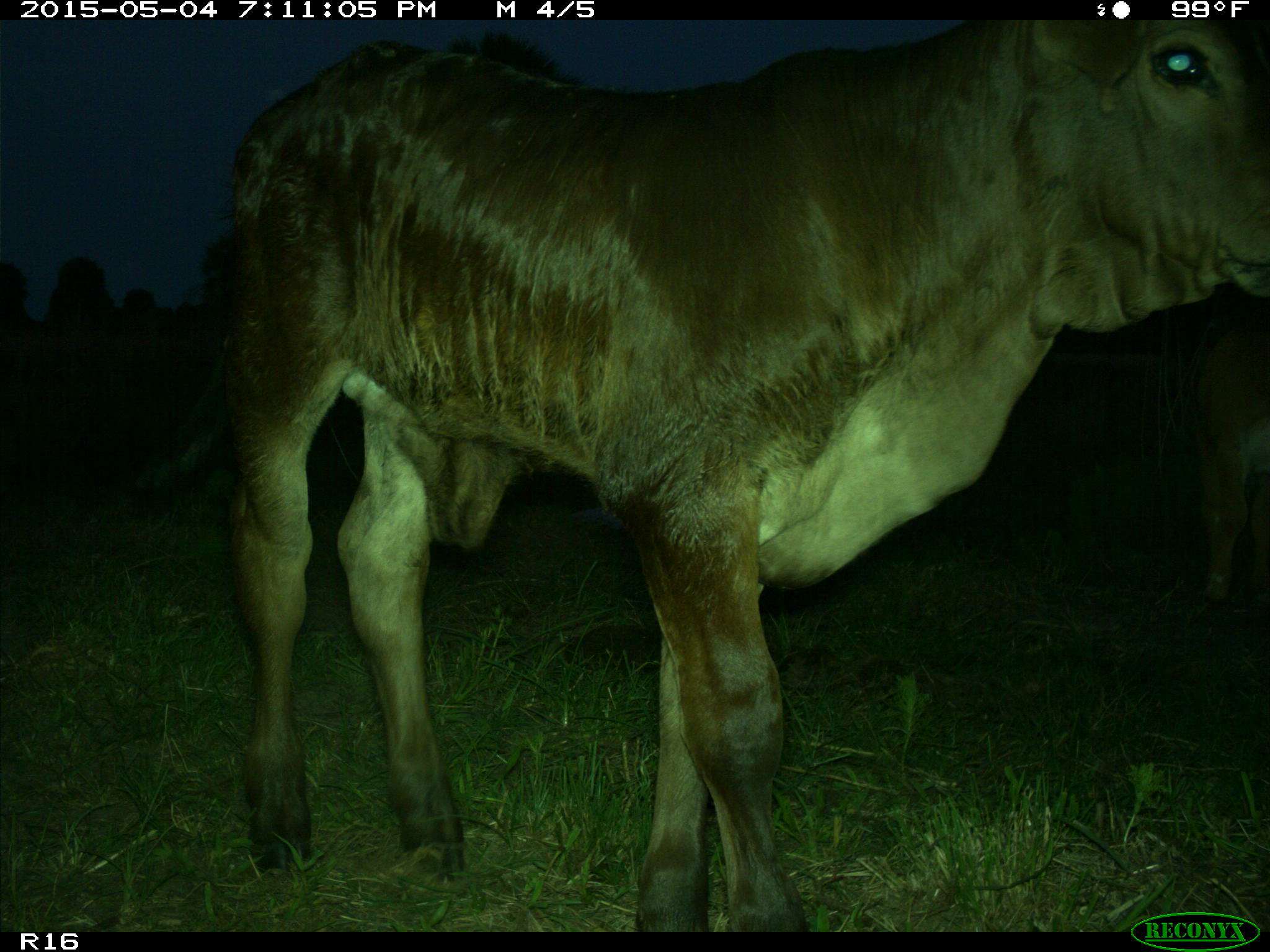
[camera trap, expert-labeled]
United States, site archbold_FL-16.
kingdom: Animalia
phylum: Chordata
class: Mammalia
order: Artiodactyla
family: Bovidae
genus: Bos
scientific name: Bos taurus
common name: domestic cow